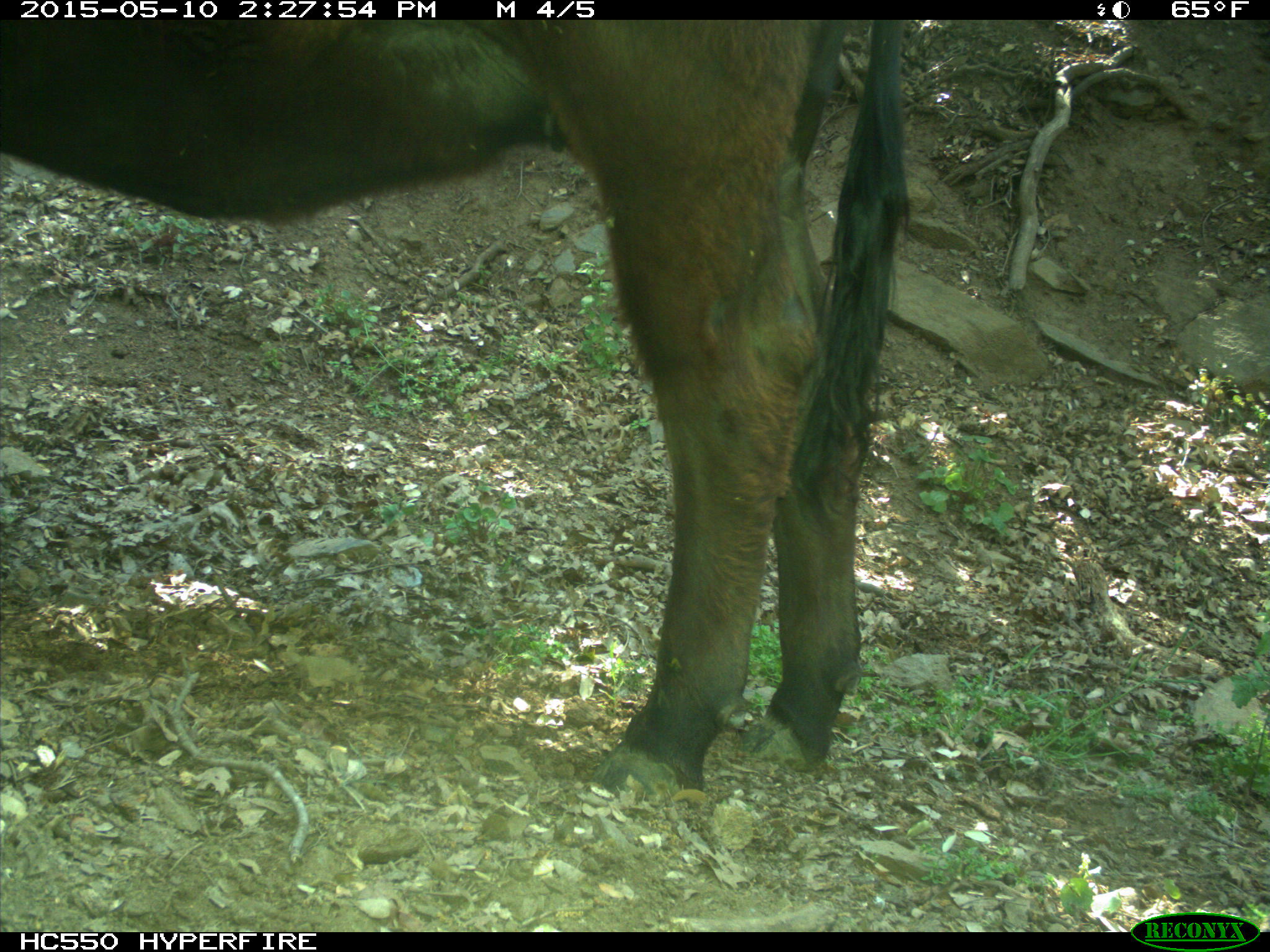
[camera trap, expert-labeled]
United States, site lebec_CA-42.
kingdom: Animalia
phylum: Chordata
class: Mammalia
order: Artiodactyla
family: Bovidae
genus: Bos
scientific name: Bos taurus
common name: domestic cow